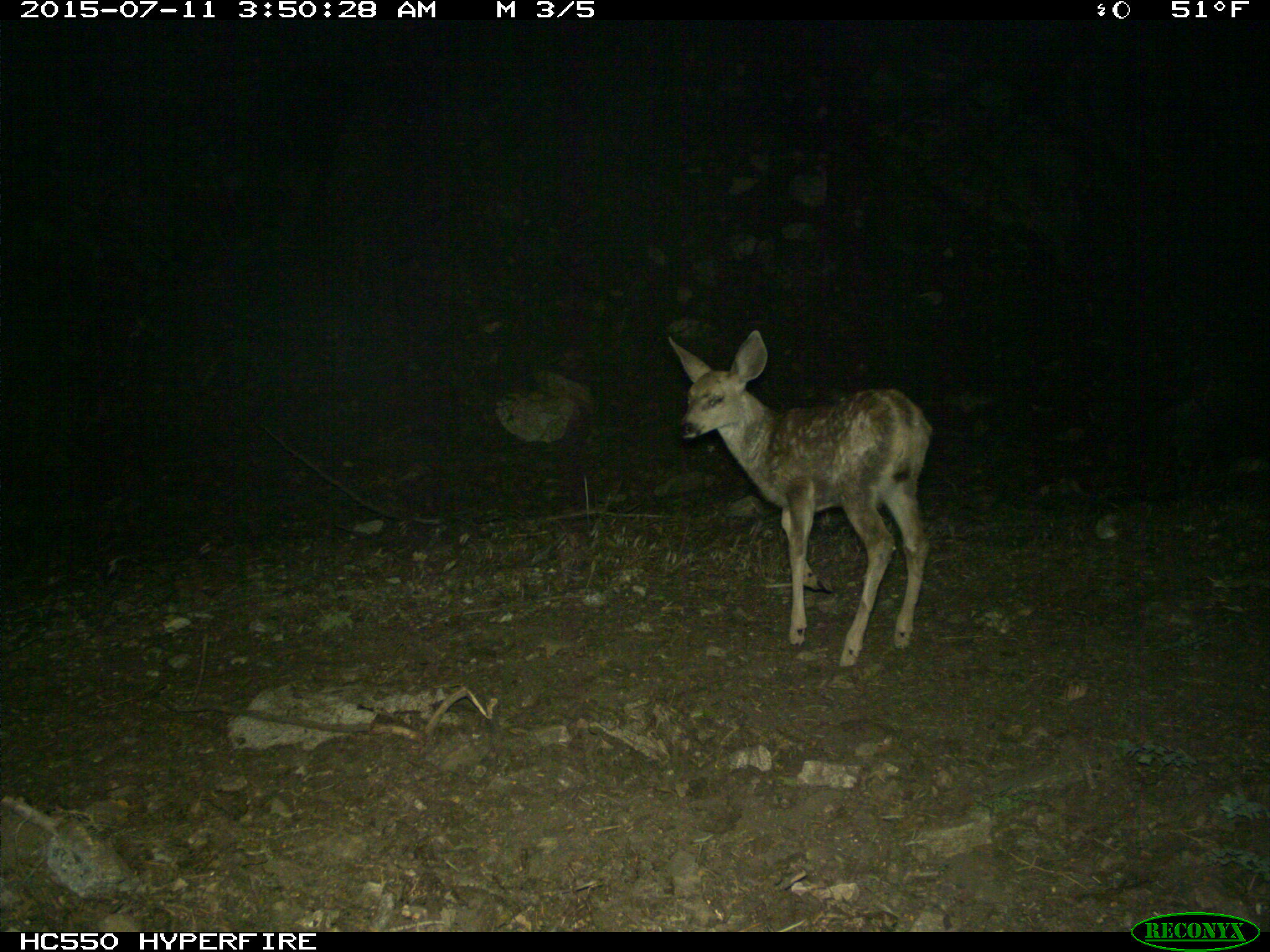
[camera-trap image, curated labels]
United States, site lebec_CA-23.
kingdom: Animalia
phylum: Chordata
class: Mammalia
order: Artiodactyla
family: Cervidae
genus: Odocoileus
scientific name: Odocoileus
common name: deer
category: unidentified deer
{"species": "unidentified deer (deer) (Odocoileus)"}